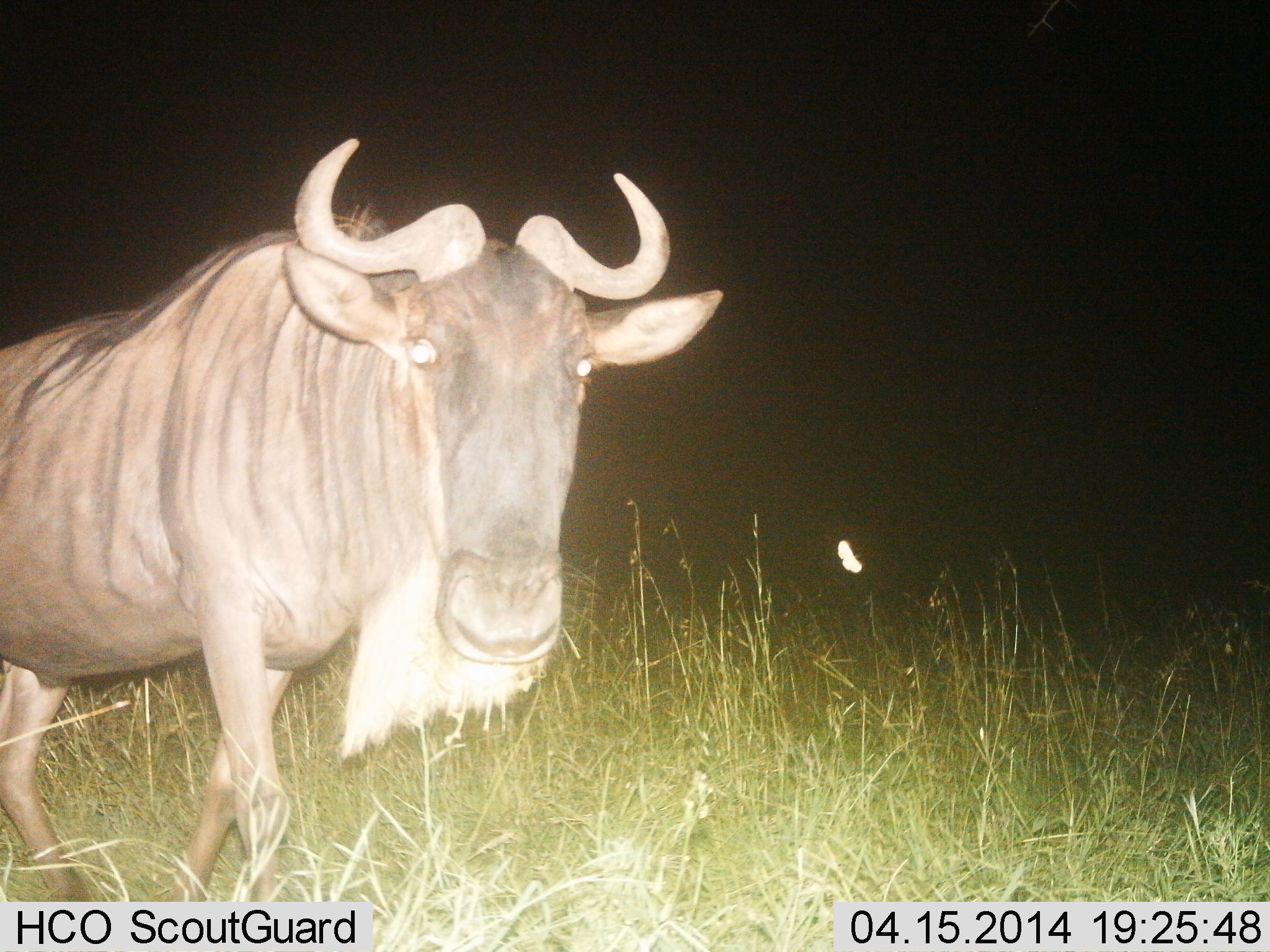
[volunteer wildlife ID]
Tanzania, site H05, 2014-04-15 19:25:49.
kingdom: Animalia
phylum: Chordata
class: Mammalia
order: Artiodactyla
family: Bovidae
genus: Connochaetes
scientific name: Connochaetes taurinus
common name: blue wildebeest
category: wildebeest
Wildebeest (blue wildebeest) (Connochaetes taurinus), count 1. Behavior (volunteer vote fractions): standing 60%, resting 0%, moving 40%, interacting 0%. Young present (vote fraction): 0%. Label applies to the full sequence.